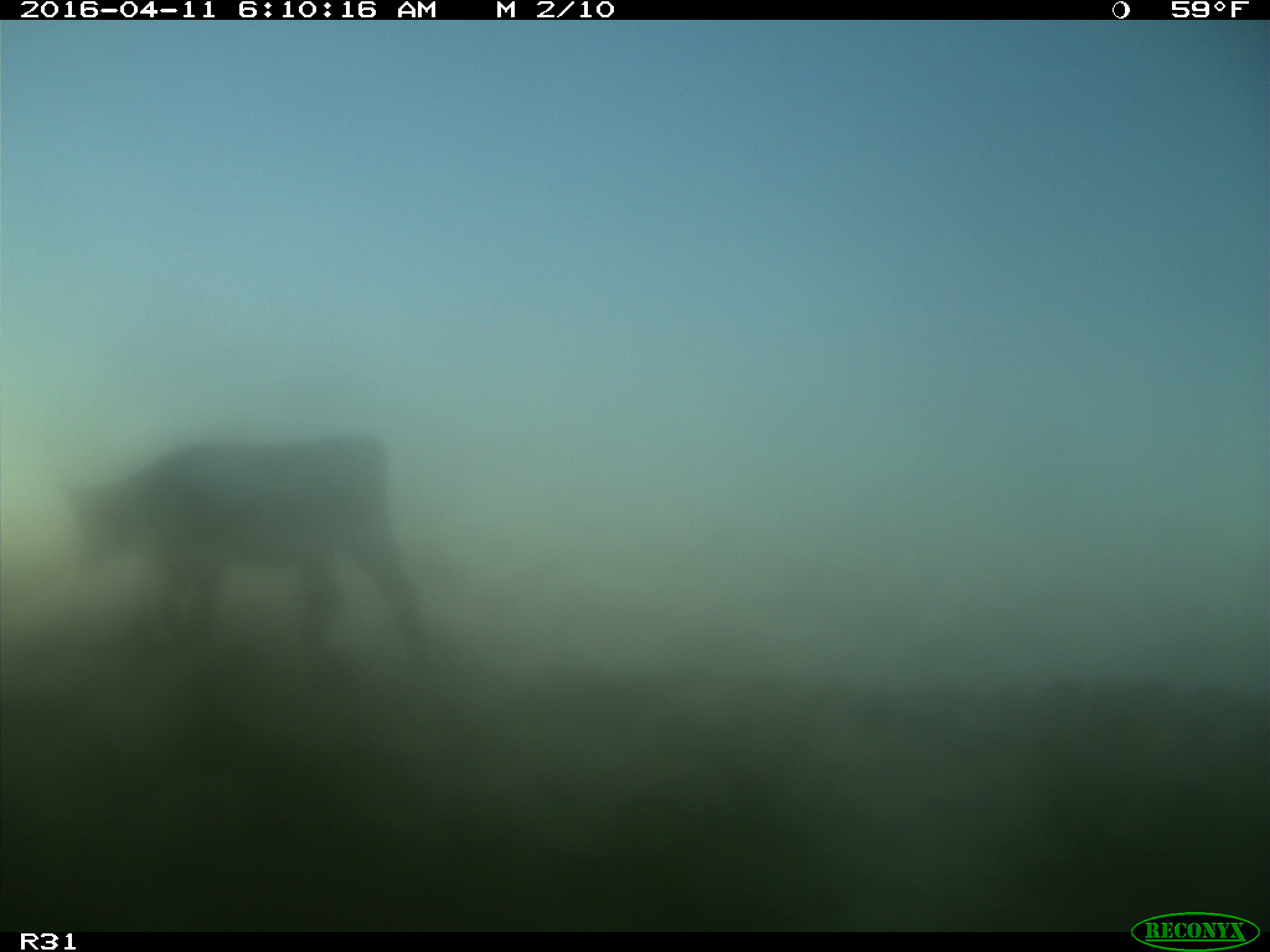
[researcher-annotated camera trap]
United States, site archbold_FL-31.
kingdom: Animalia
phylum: Chordata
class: Mammalia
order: Artiodactyla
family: Bovidae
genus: Bos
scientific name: Bos taurus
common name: domestic cow